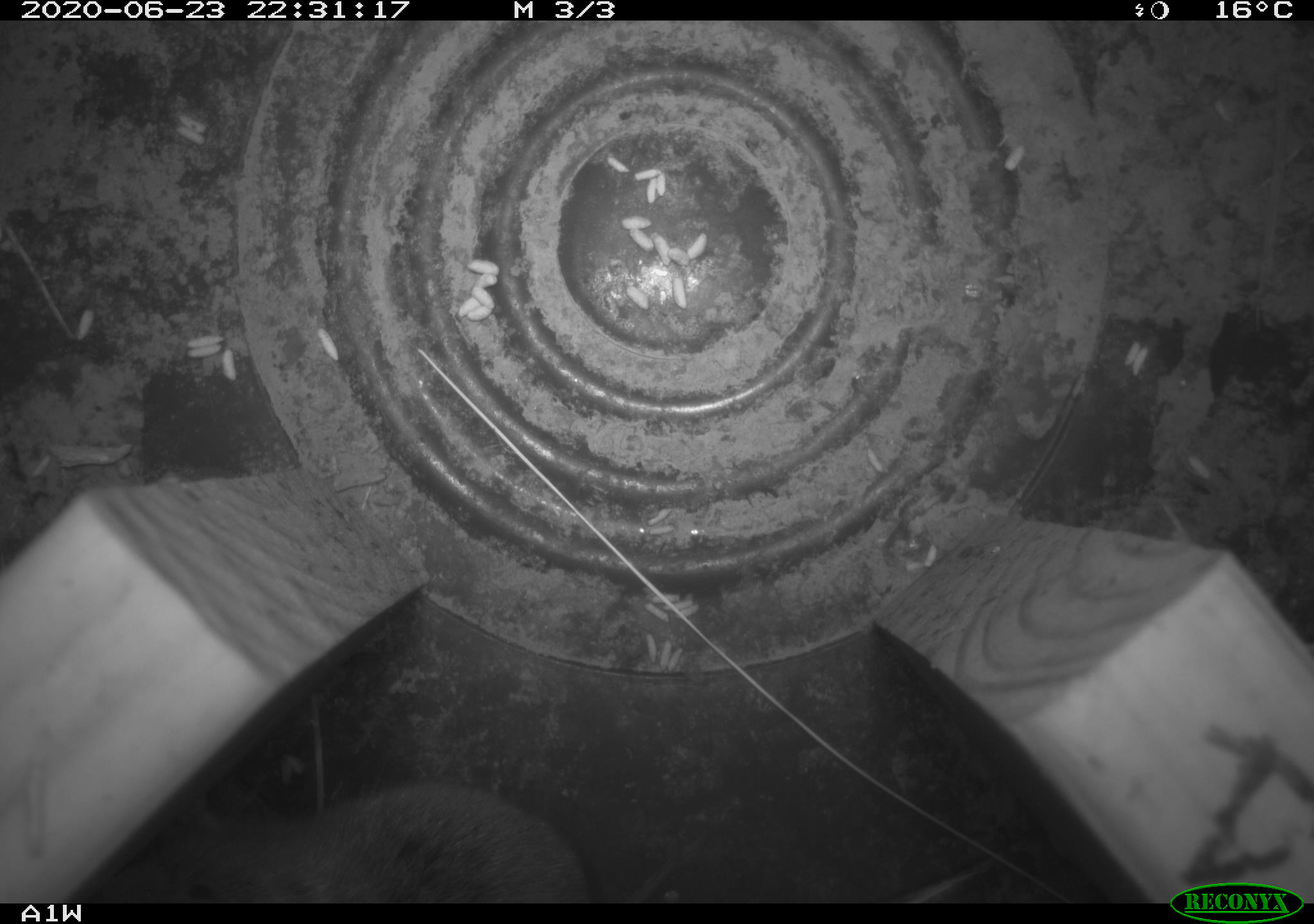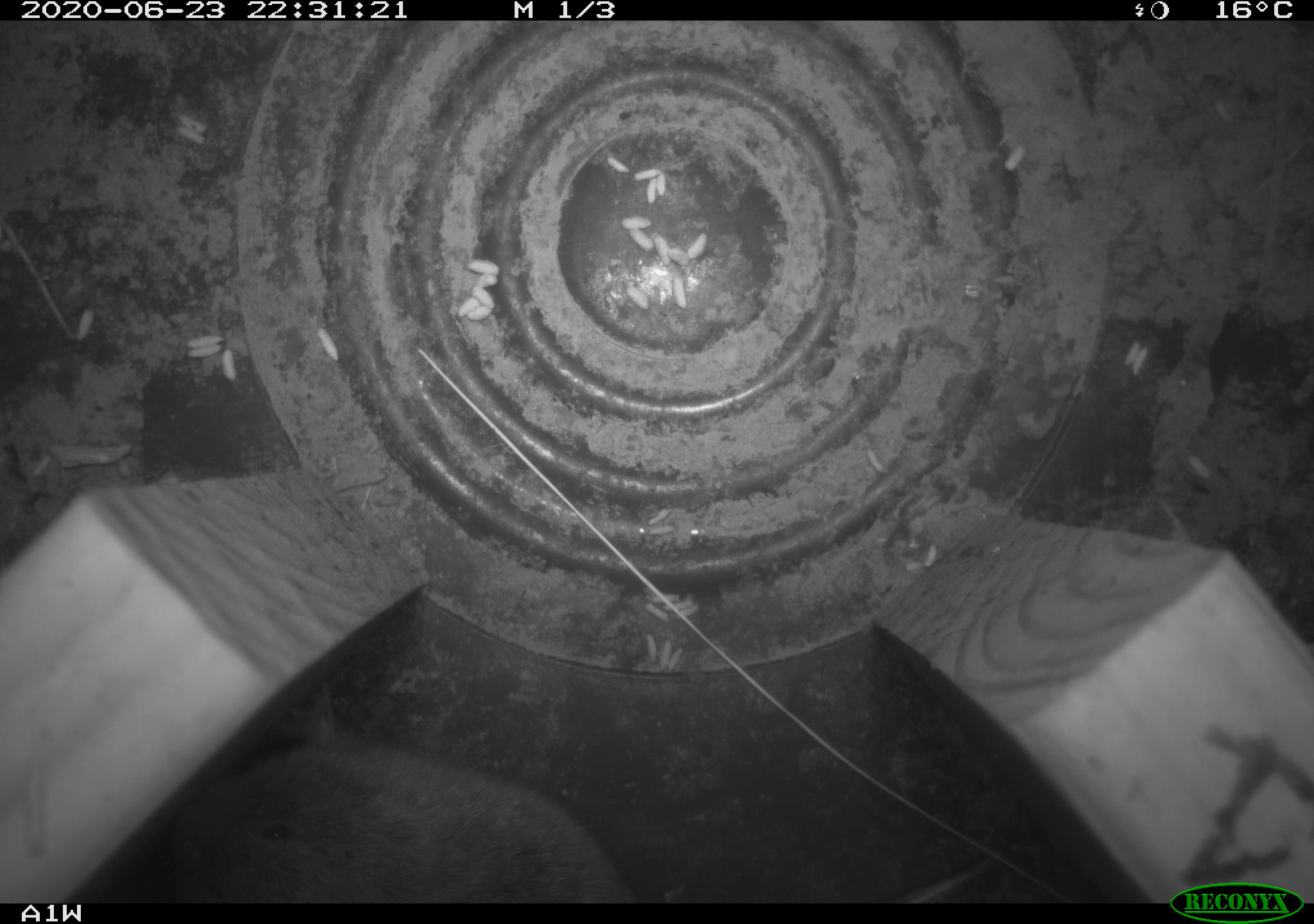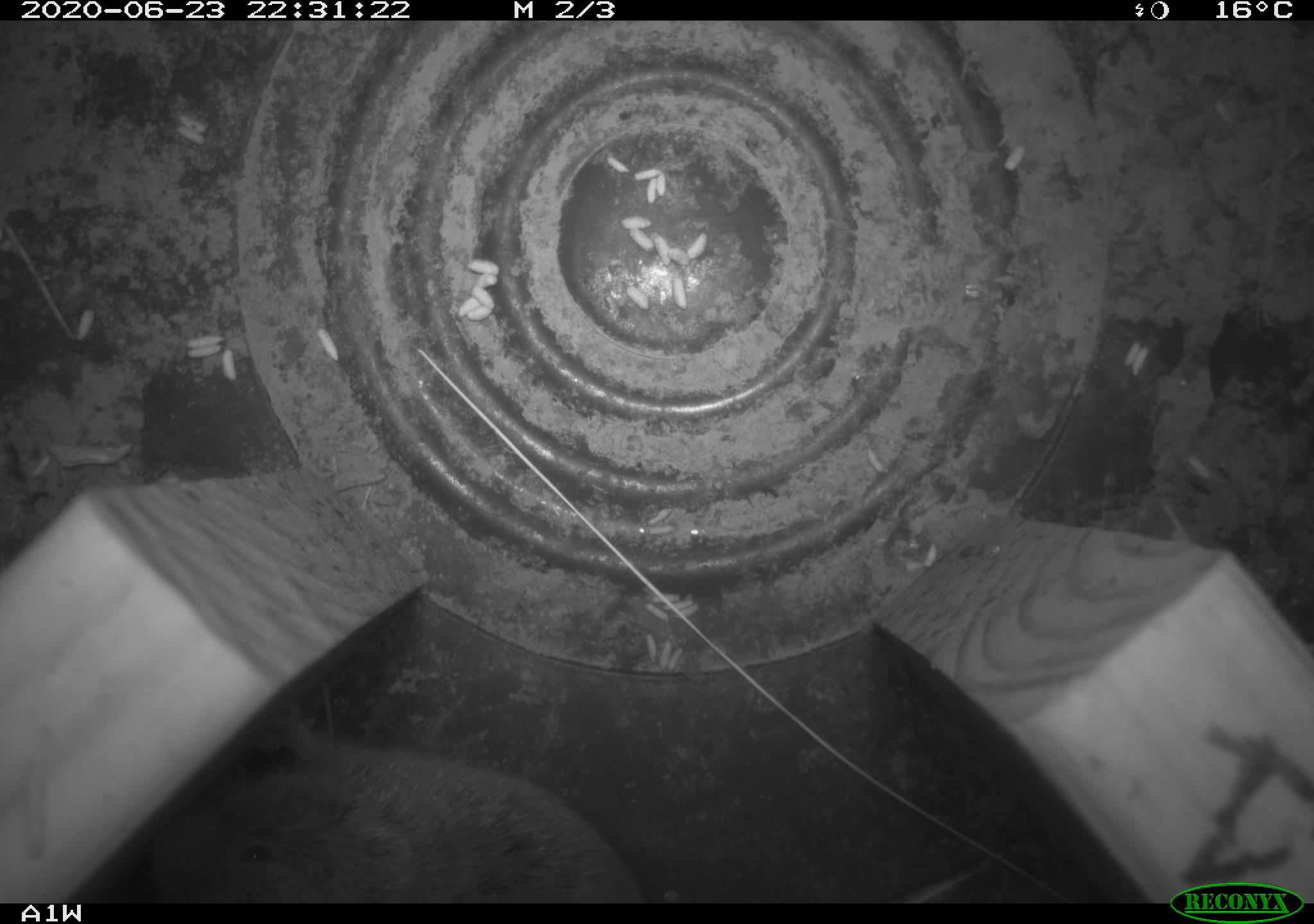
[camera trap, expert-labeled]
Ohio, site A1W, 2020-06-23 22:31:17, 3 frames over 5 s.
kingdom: Animalia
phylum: Chordata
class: Mammalia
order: Rodentia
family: Cricetidae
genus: Microtus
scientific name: Microtus pennsylvanicus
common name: meadow vole